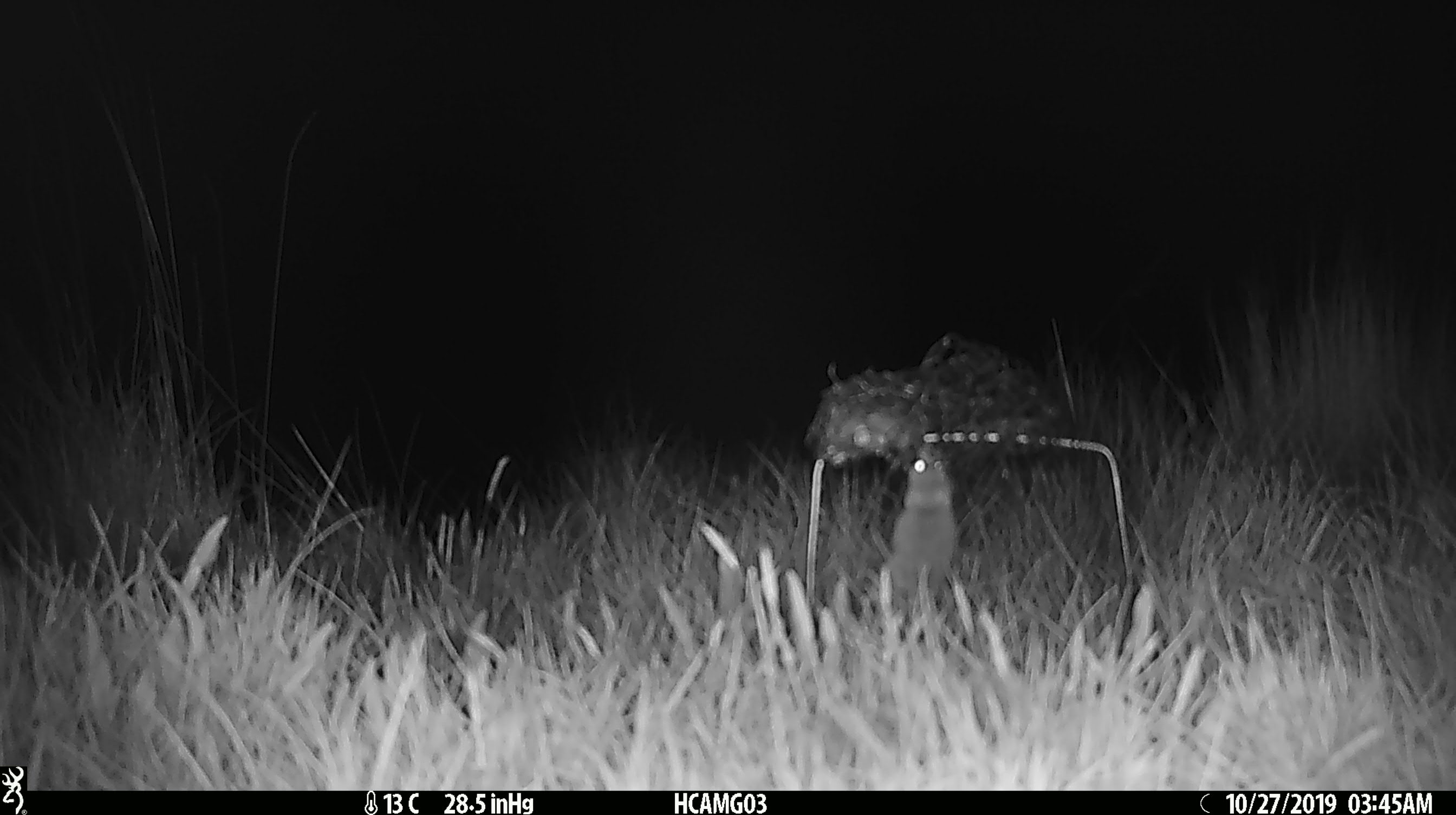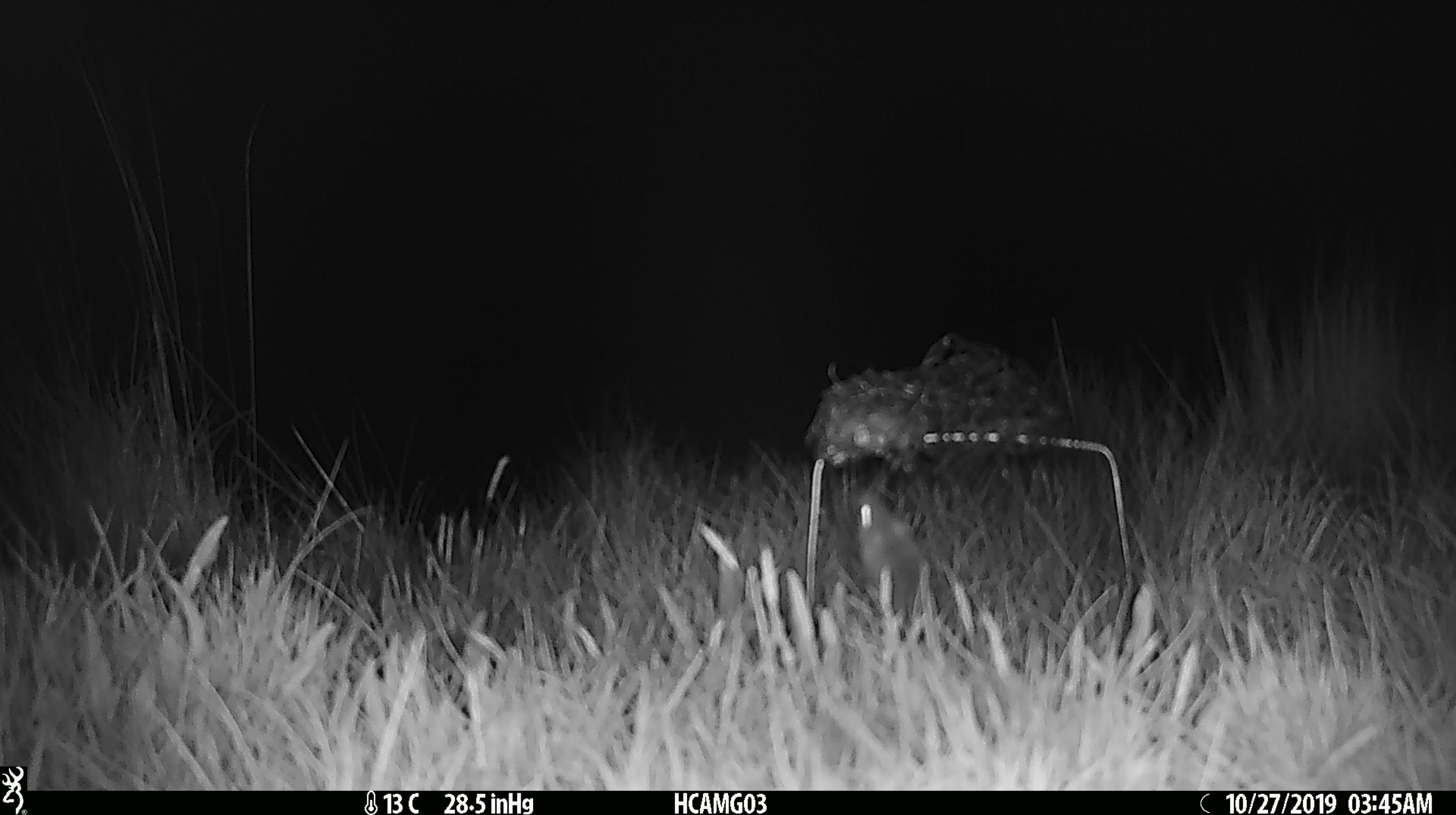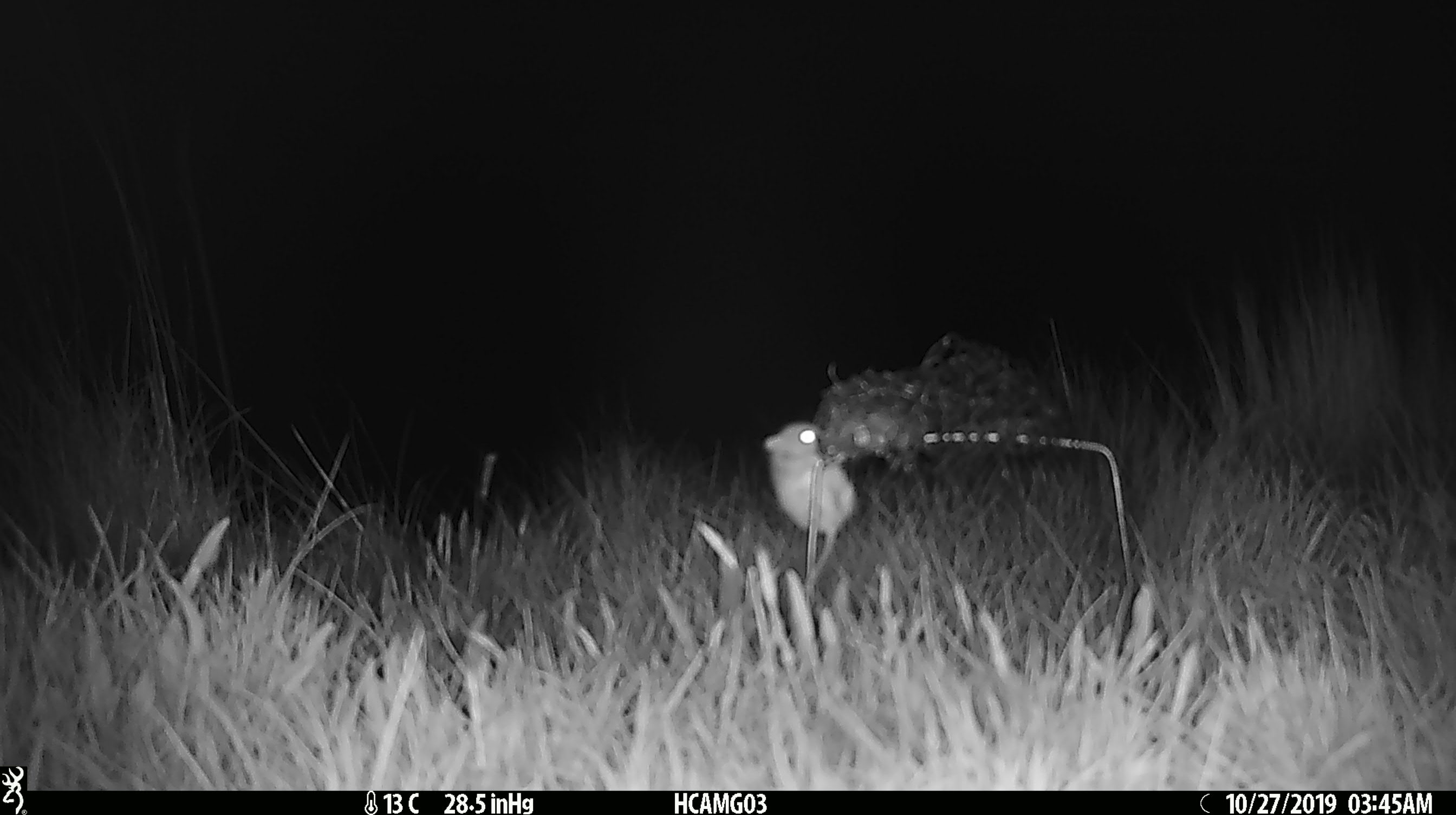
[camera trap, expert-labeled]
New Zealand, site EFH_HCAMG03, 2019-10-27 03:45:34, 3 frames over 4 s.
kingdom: Animalia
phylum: Chordata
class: Mammalia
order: Rodentia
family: Muridae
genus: Mus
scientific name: Mus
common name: mouse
Mouse (Mus).